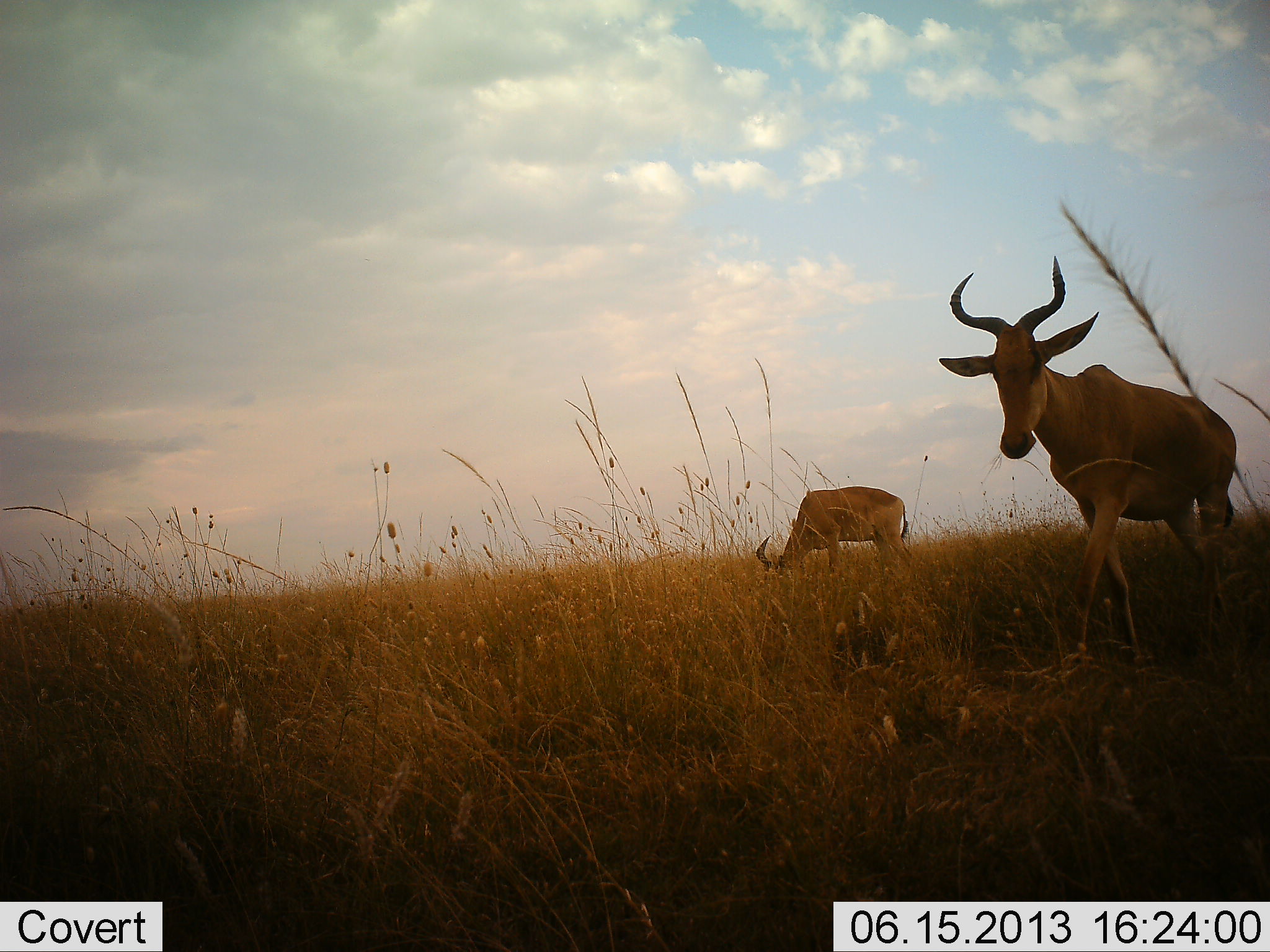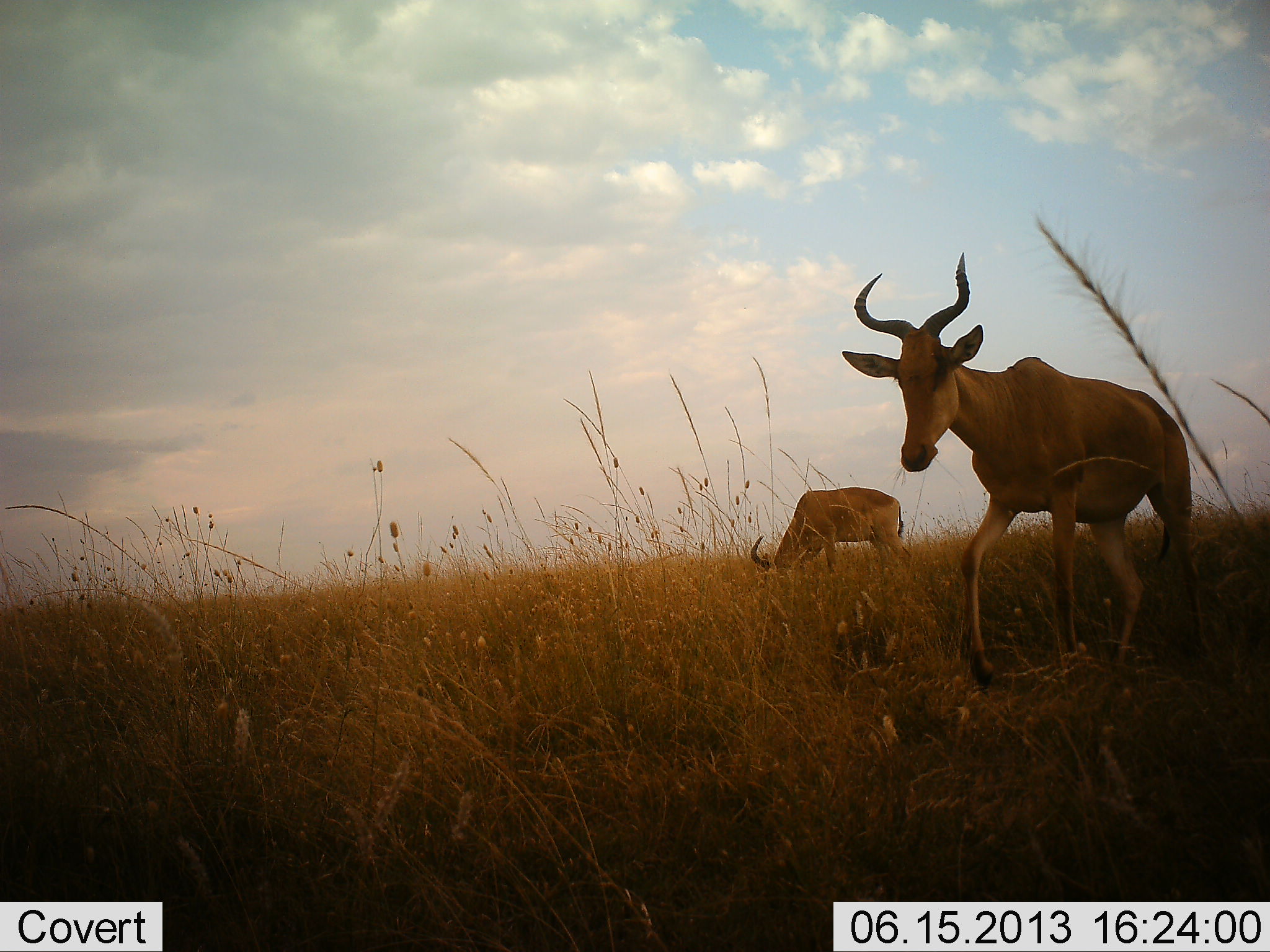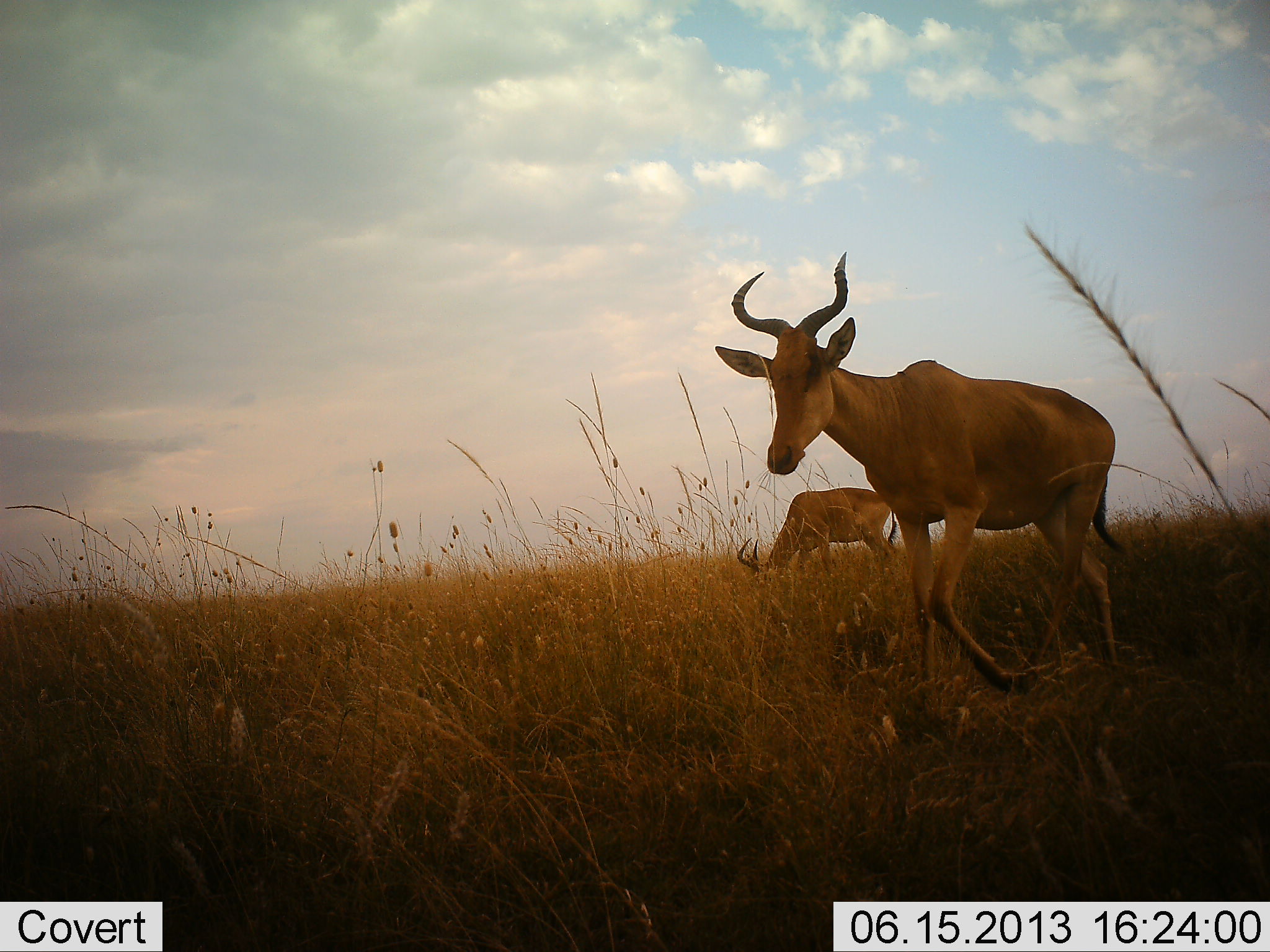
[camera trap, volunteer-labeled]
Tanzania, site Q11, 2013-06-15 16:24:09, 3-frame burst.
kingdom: Animalia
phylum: Chordata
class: Mammalia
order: Artiodactyla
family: Bovidae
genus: Alcelaphus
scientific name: Alcelaphus buselaphus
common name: hartebeest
Hartebeest (Alcelaphus buselaphus), count 2. Behavior (volunteer vote fractions): standing 7%, resting 0%, moving 85%, interacting 0%. Young present (vote fraction): 0%. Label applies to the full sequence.